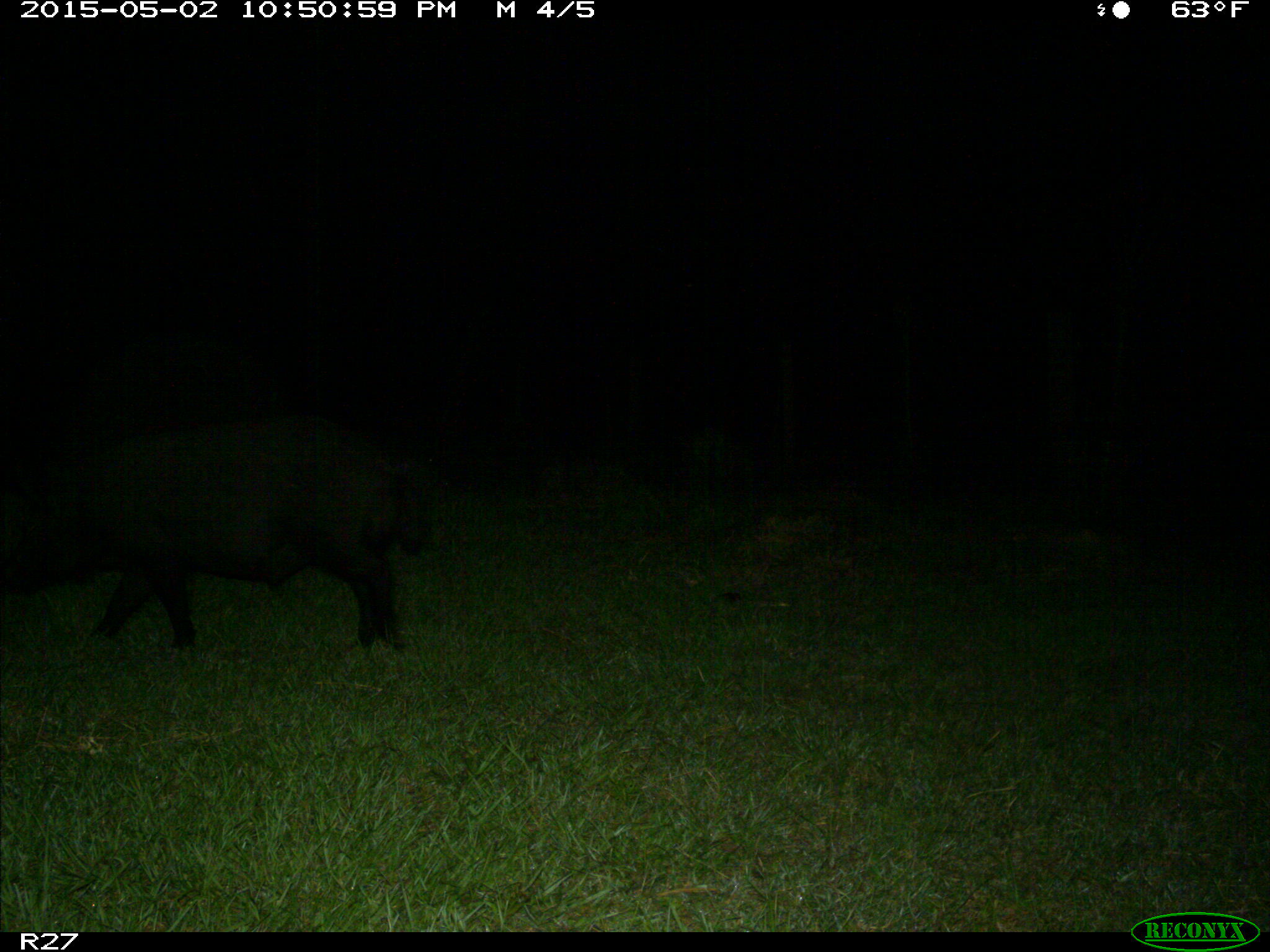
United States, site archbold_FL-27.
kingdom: Animalia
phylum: Chordata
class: Mammalia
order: Artiodactyla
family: Suidae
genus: Sus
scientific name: Sus scrofa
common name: wild boar